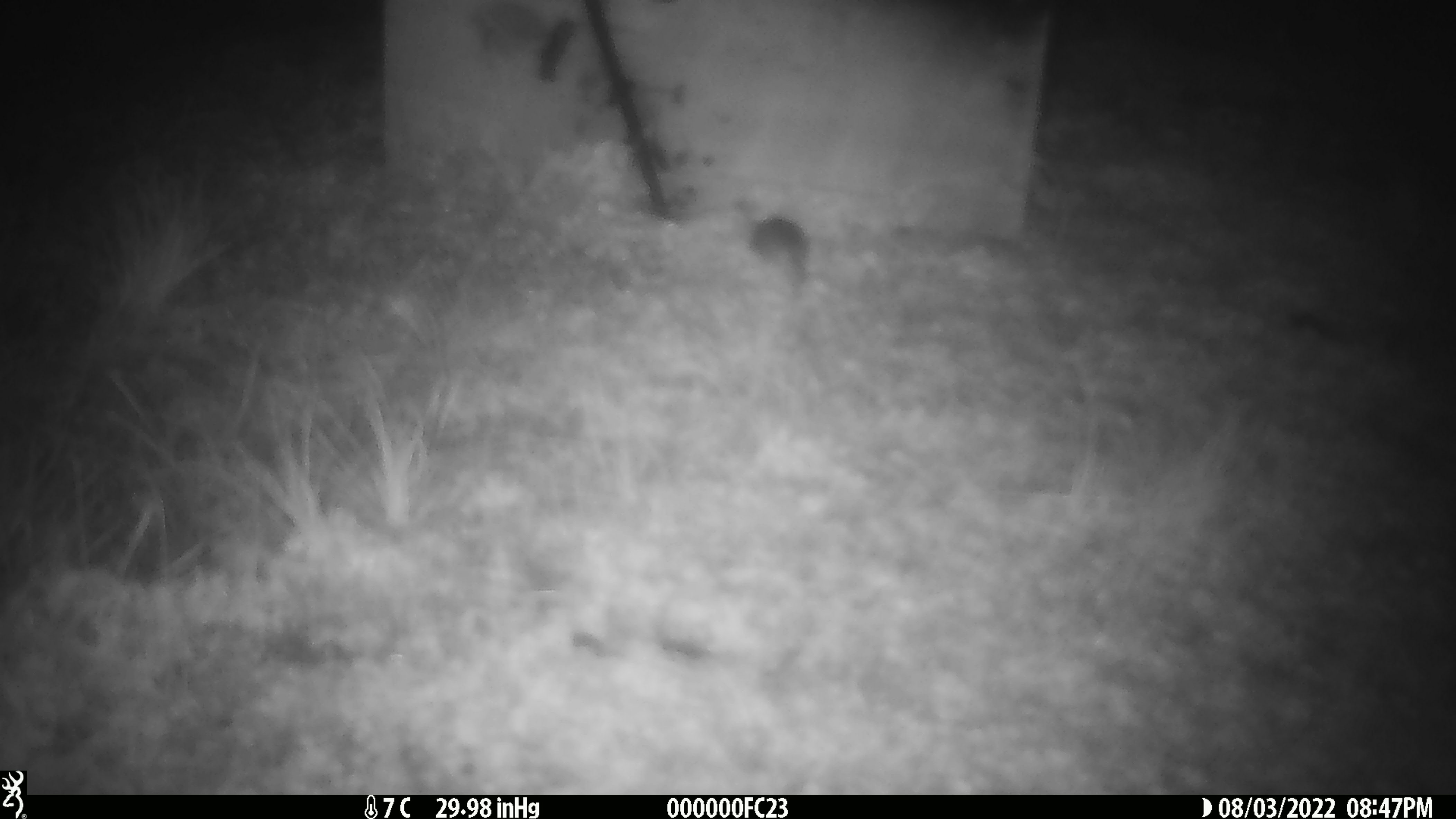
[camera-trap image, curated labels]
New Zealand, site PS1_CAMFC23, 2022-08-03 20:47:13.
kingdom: Animalia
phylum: Chordata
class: Mammalia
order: Rodentia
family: Muridae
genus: Mus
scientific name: Mus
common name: mouse